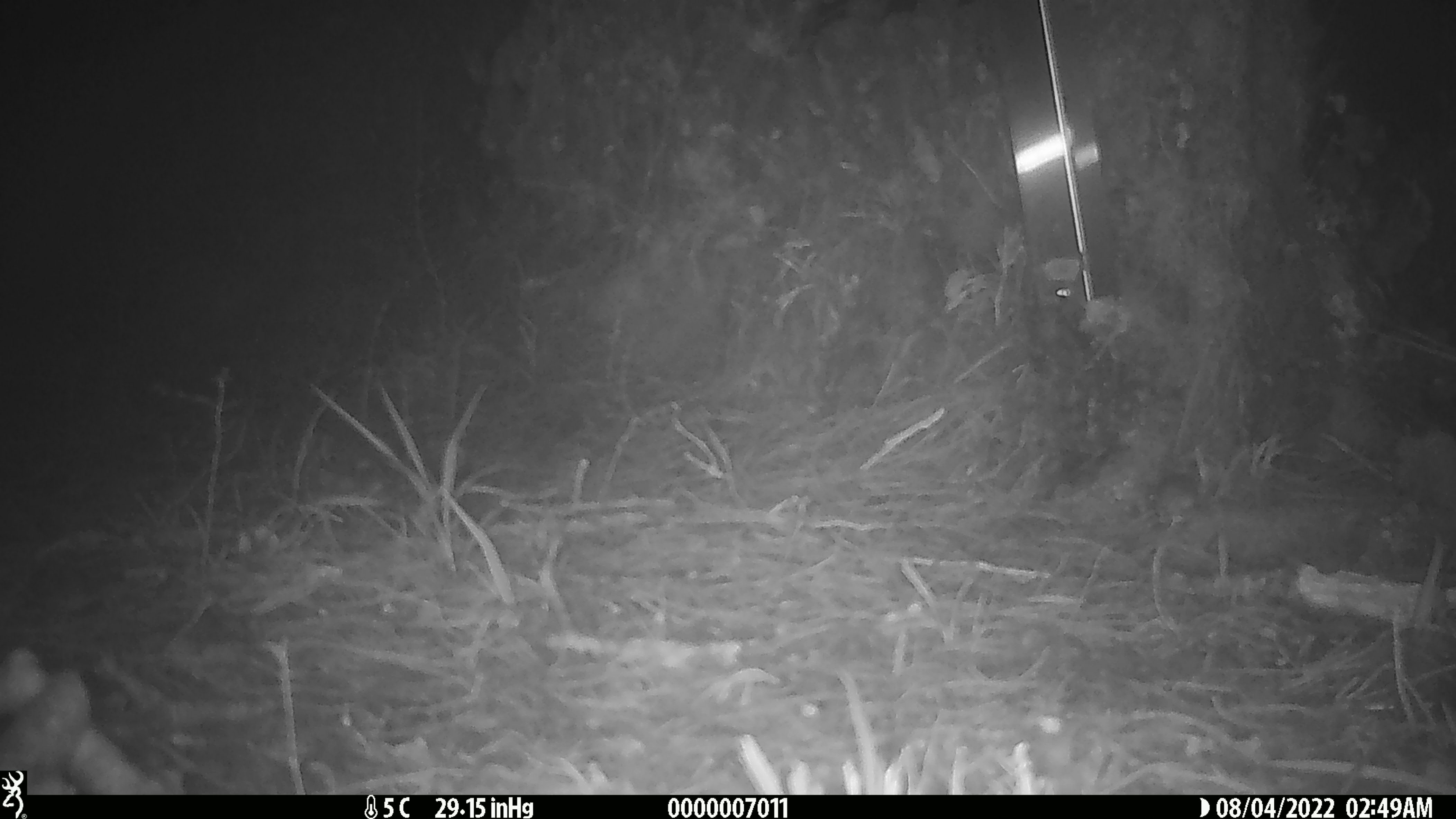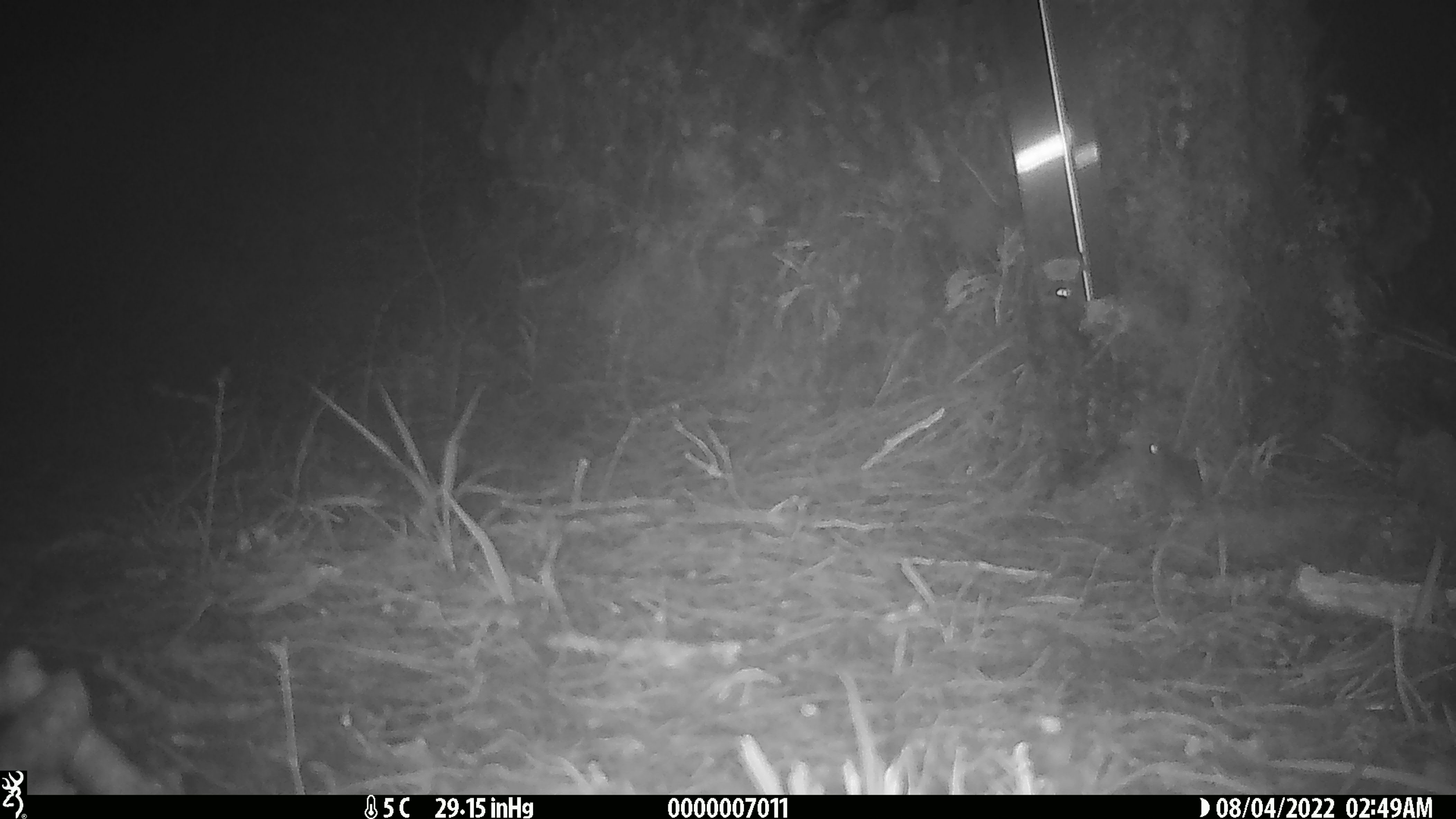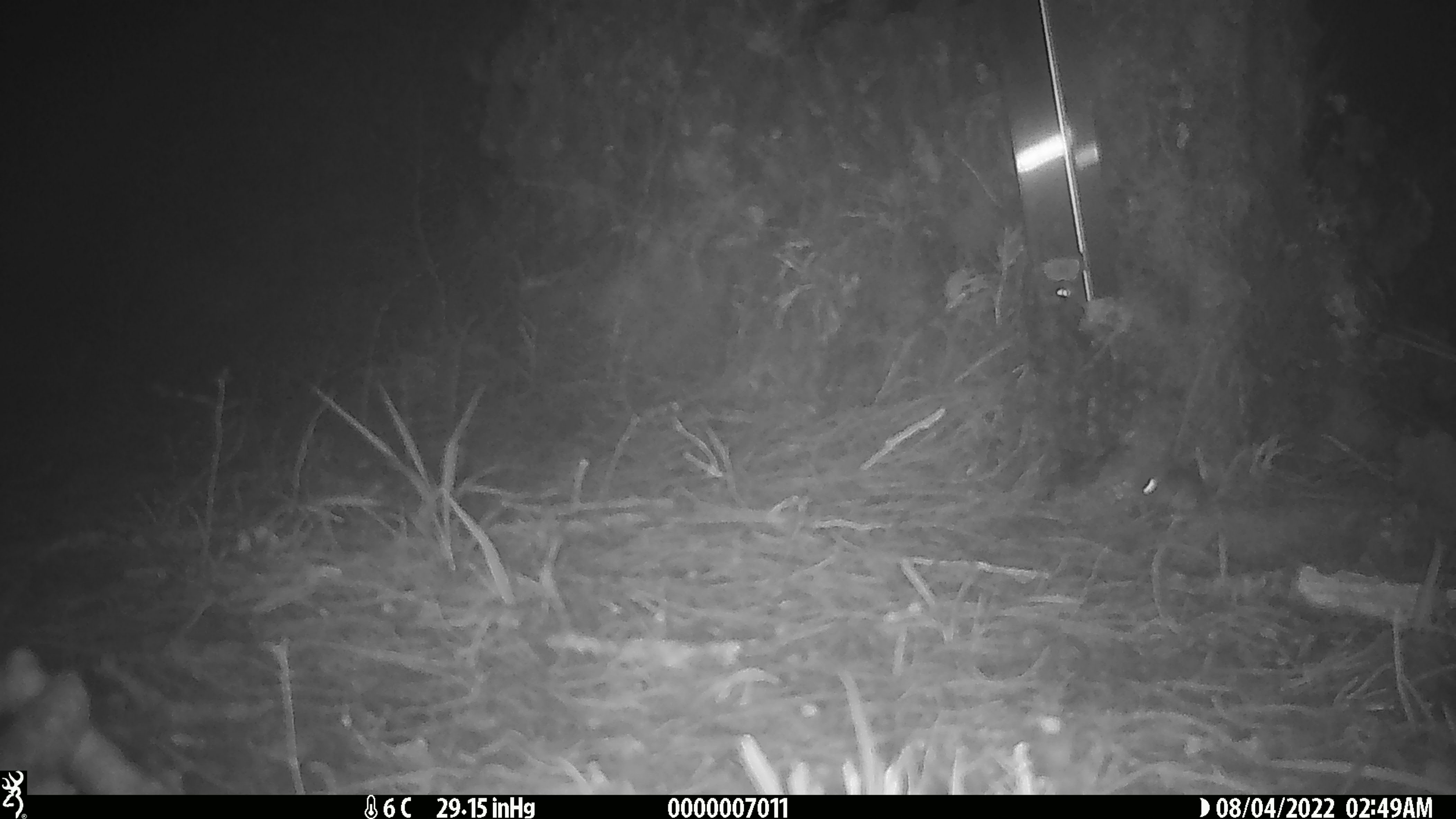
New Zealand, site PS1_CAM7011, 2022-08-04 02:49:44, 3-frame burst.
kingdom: Animalia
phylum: Chordata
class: Mammalia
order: Rodentia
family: Muridae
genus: Mus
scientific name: Mus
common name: mouse